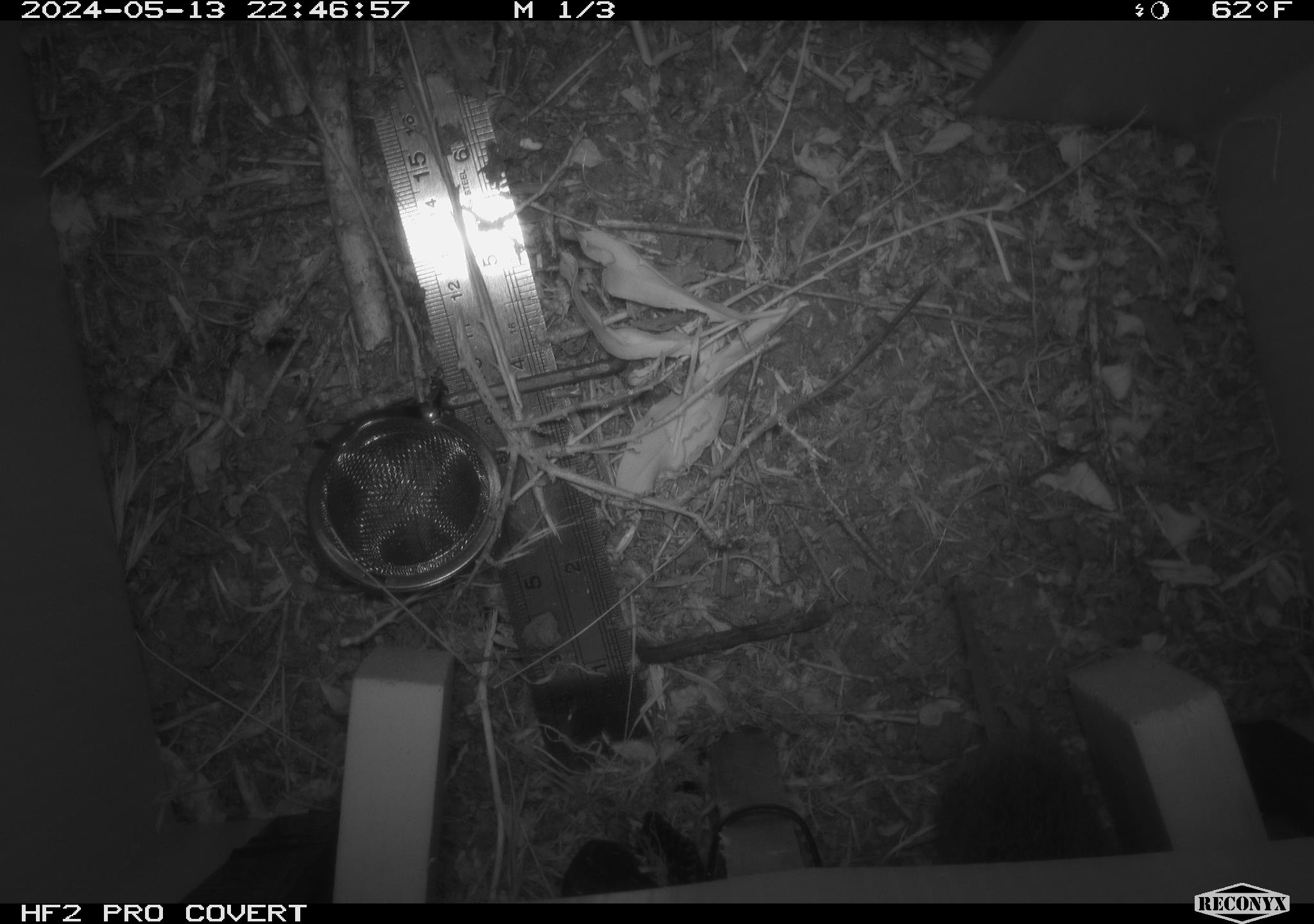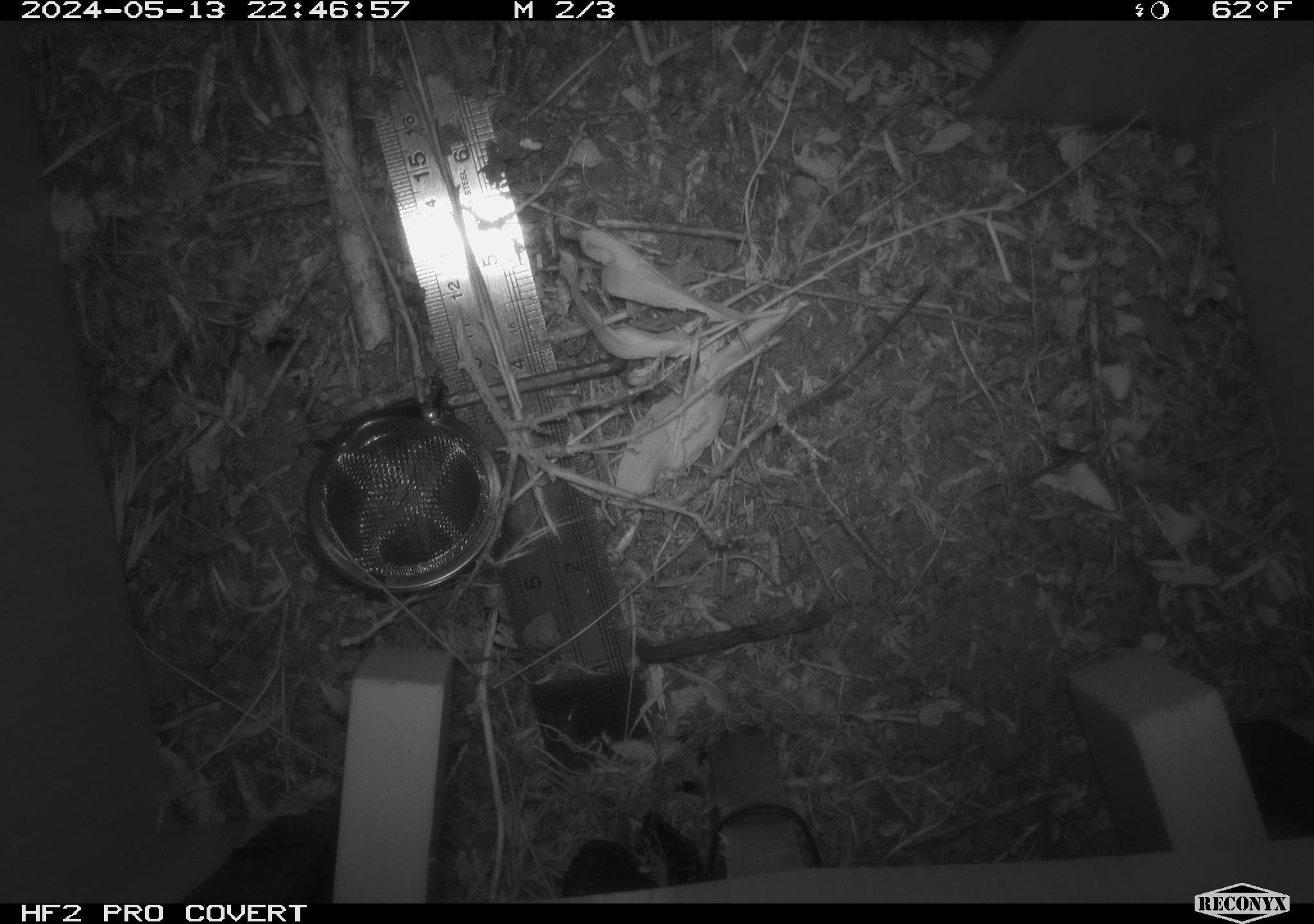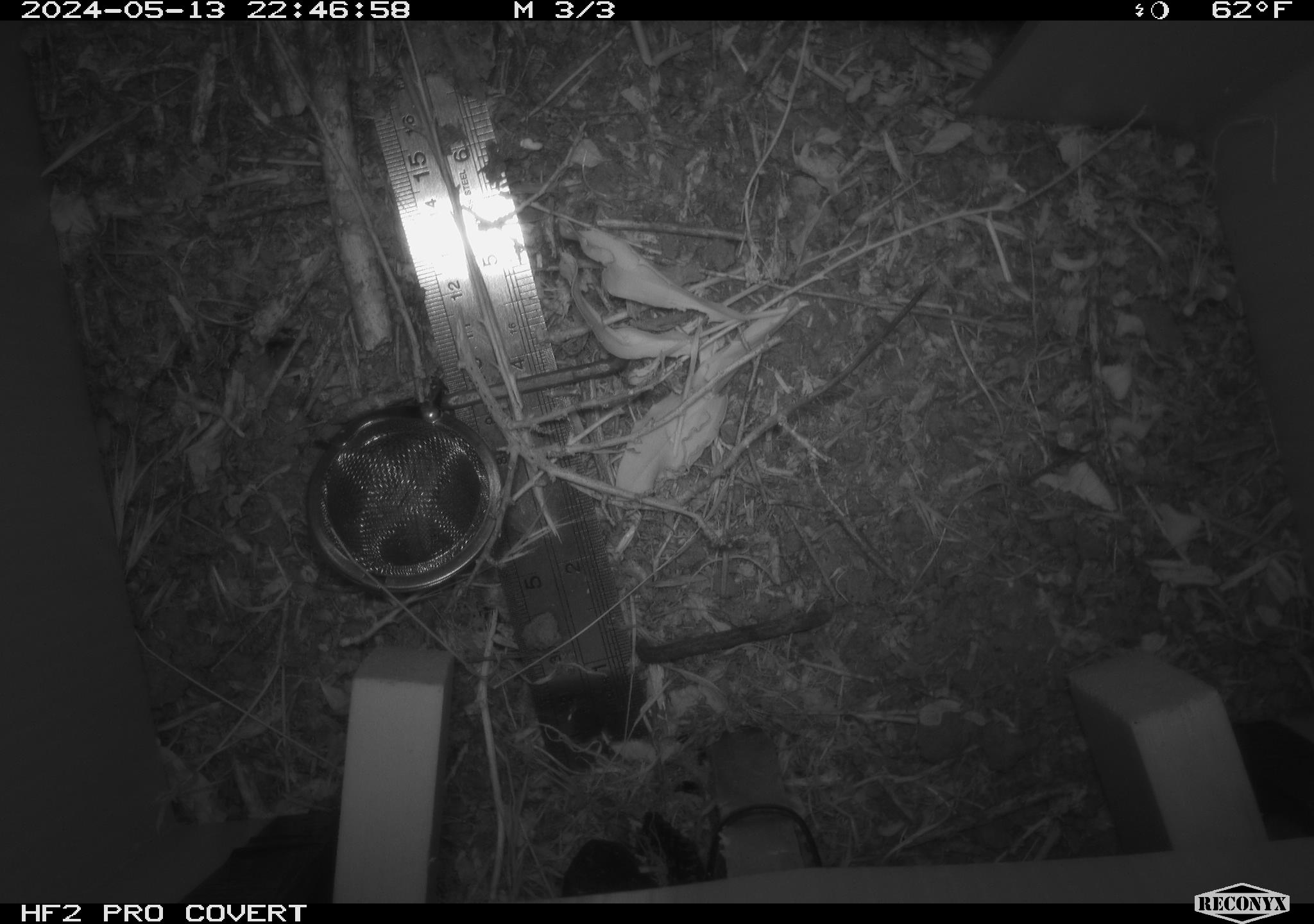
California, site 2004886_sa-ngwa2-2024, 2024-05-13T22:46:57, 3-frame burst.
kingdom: Animalia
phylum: Chordata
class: Mammalia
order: Rodentia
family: Cricetidae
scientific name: Arvicolinae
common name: voles, lemmings, and muskrats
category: arvicolinae subfamily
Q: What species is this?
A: Arvicolinae subfamily (voles, lemmings, and muskrats) (Arvicolinae).